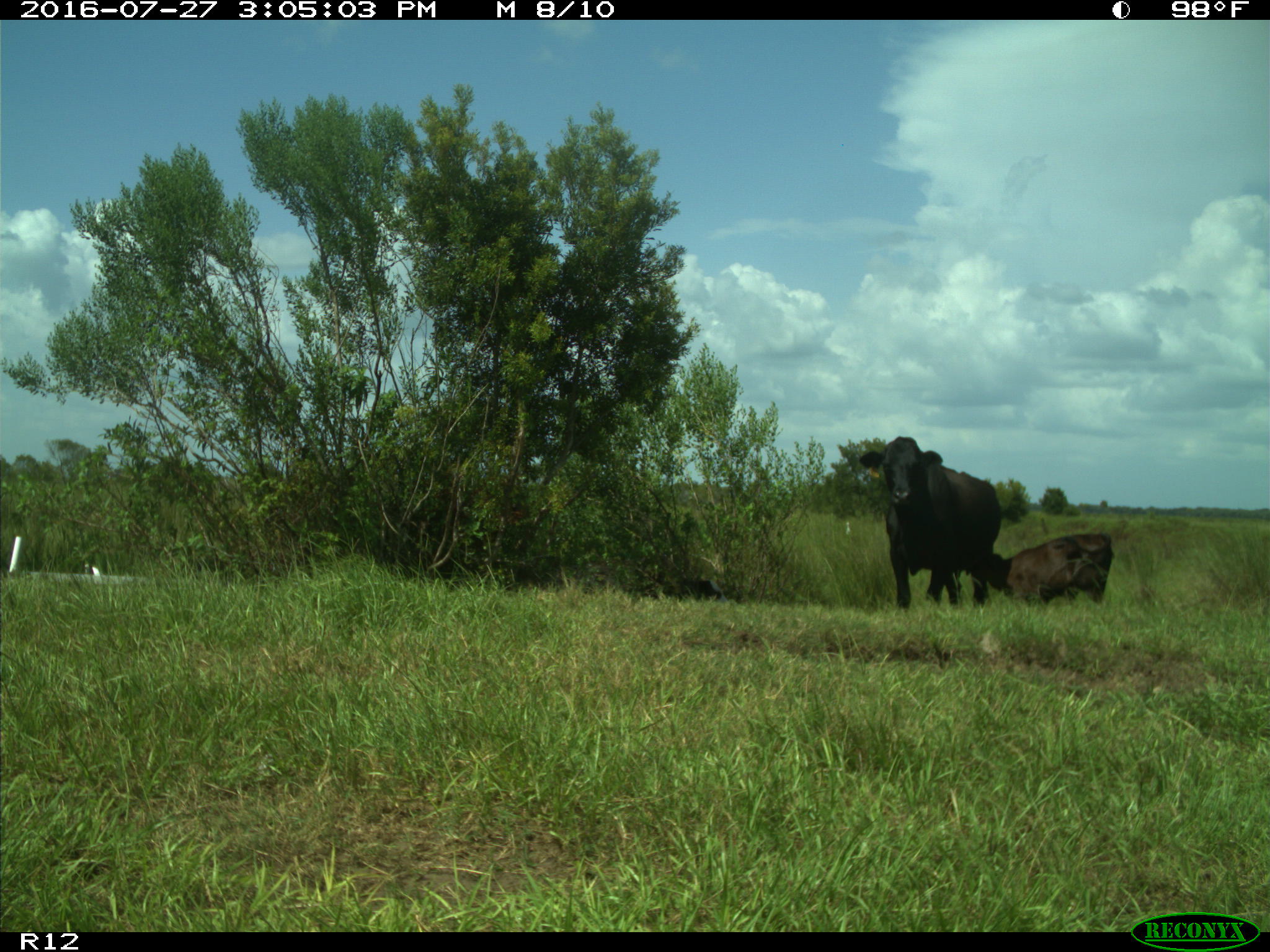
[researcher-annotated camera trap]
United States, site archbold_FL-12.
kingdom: Animalia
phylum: Chordata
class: Mammalia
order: Artiodactyla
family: Bovidae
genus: Bos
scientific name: Bos taurus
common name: domestic cow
Bos taurus (domestic cow).